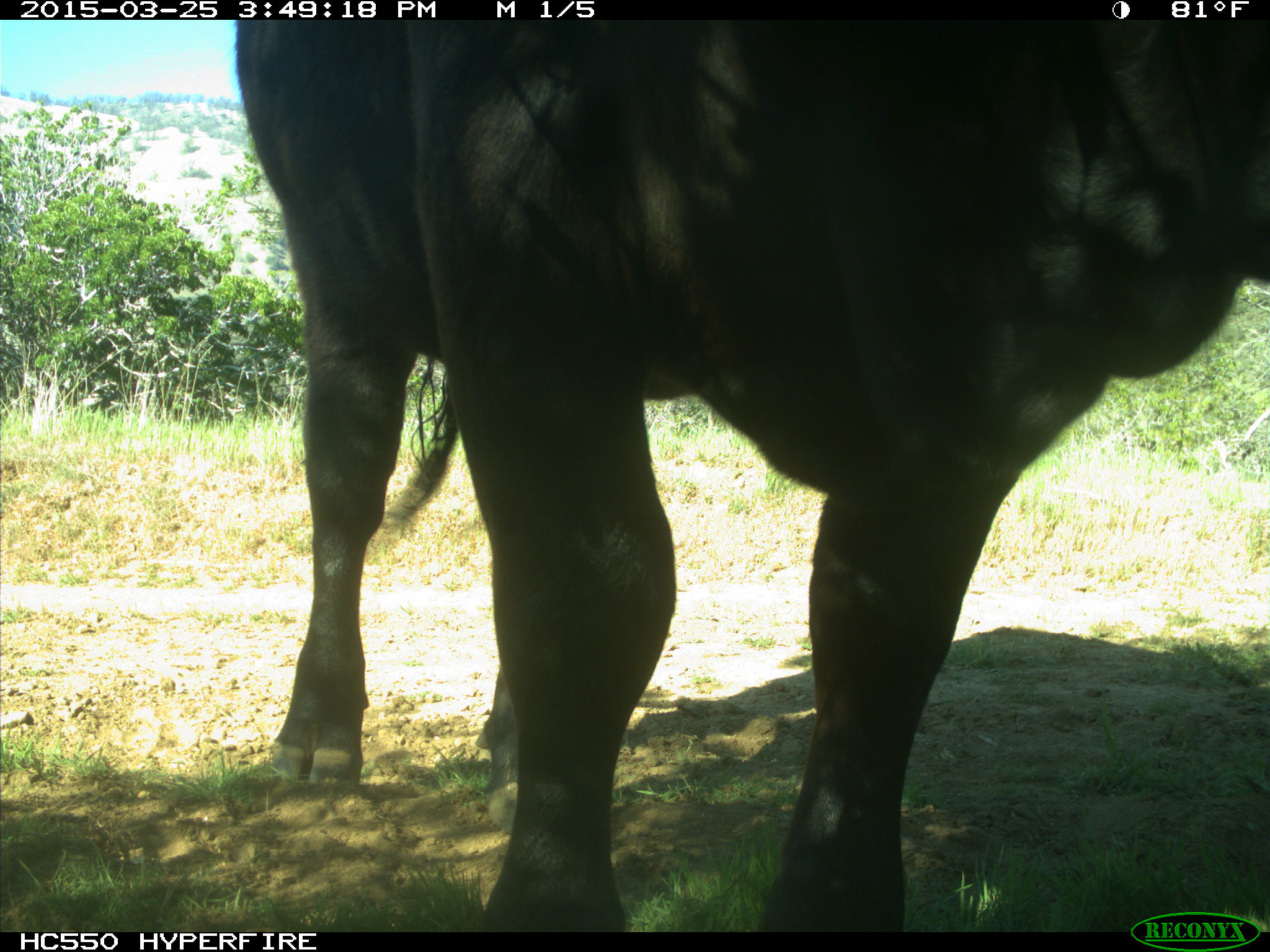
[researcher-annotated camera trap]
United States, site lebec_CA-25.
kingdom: Animalia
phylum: Chordata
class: Mammalia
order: Artiodactyla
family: Bovidae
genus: Bos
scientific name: Bos taurus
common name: domestic cow